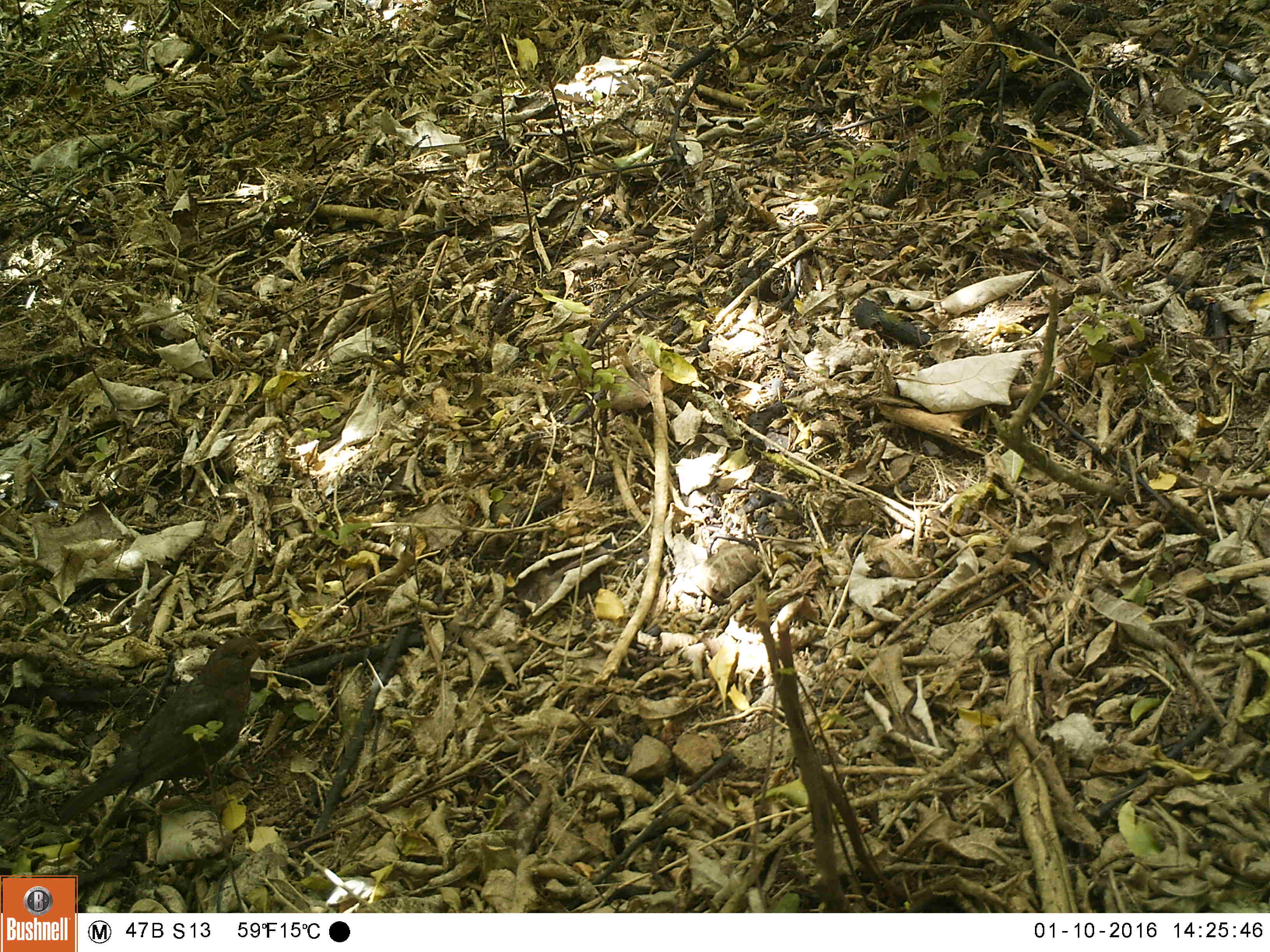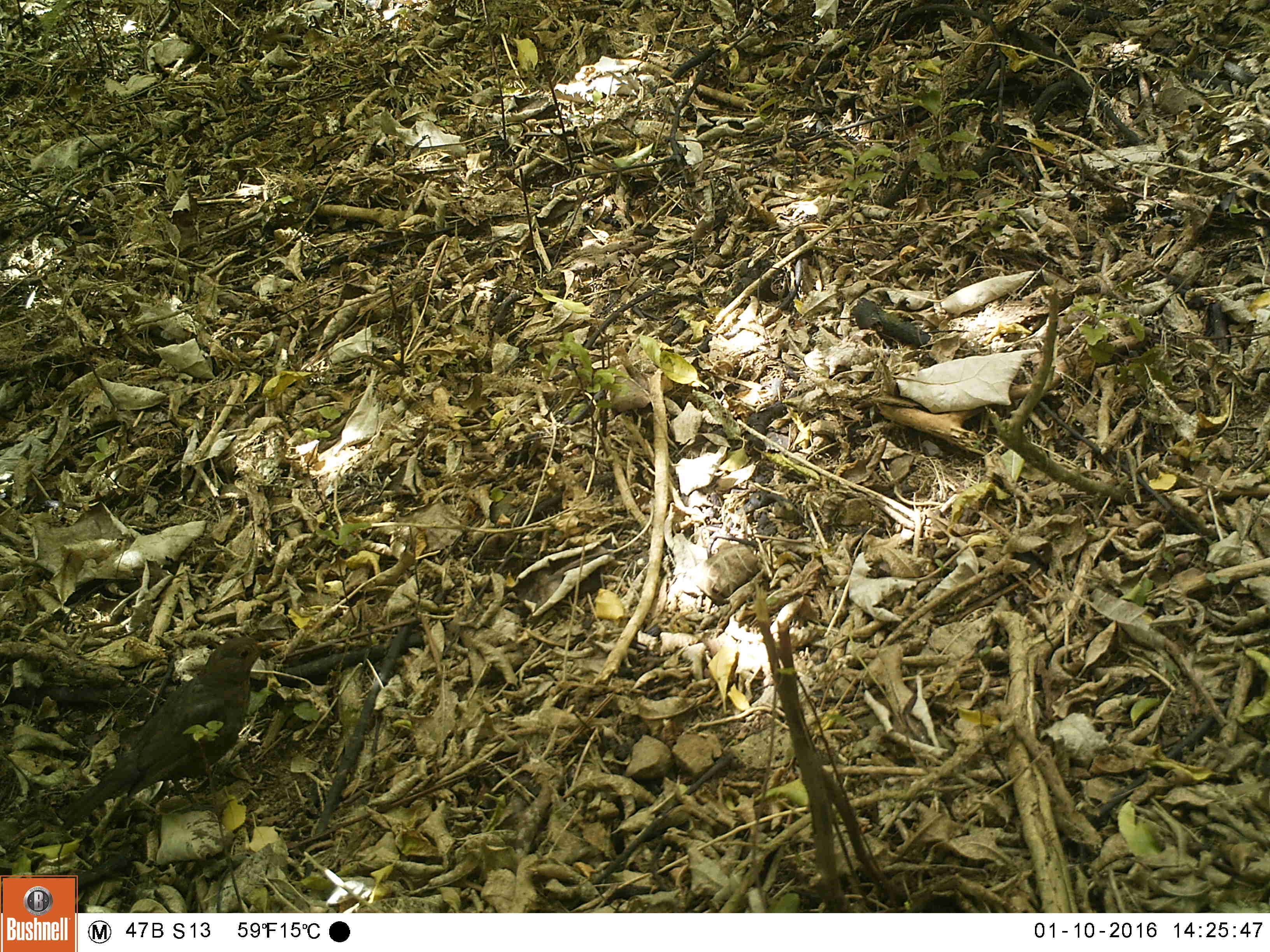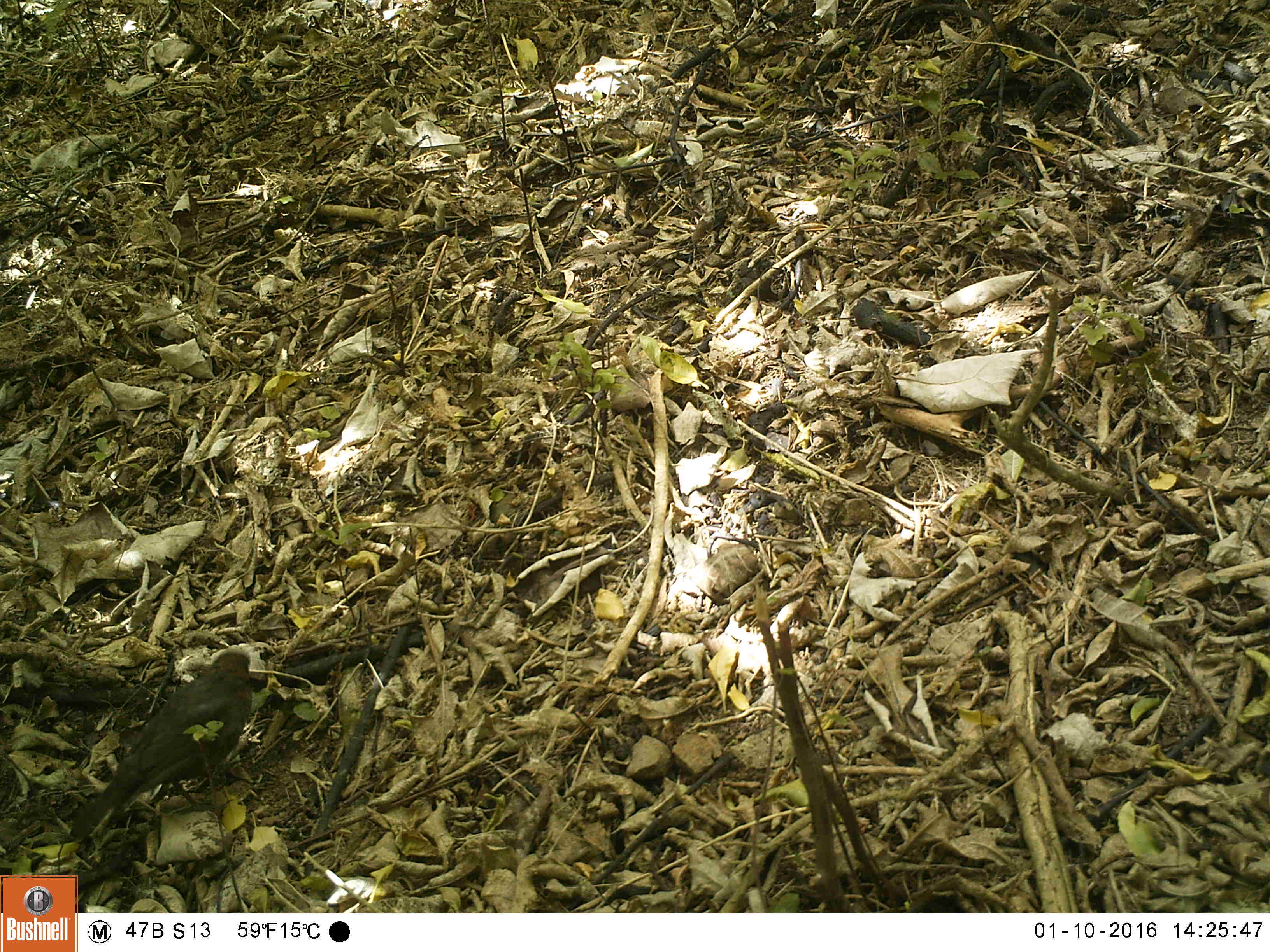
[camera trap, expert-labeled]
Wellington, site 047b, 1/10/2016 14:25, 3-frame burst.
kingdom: Animalia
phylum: Chordata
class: Aves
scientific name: Aves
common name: bird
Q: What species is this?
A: Bird (Aves).